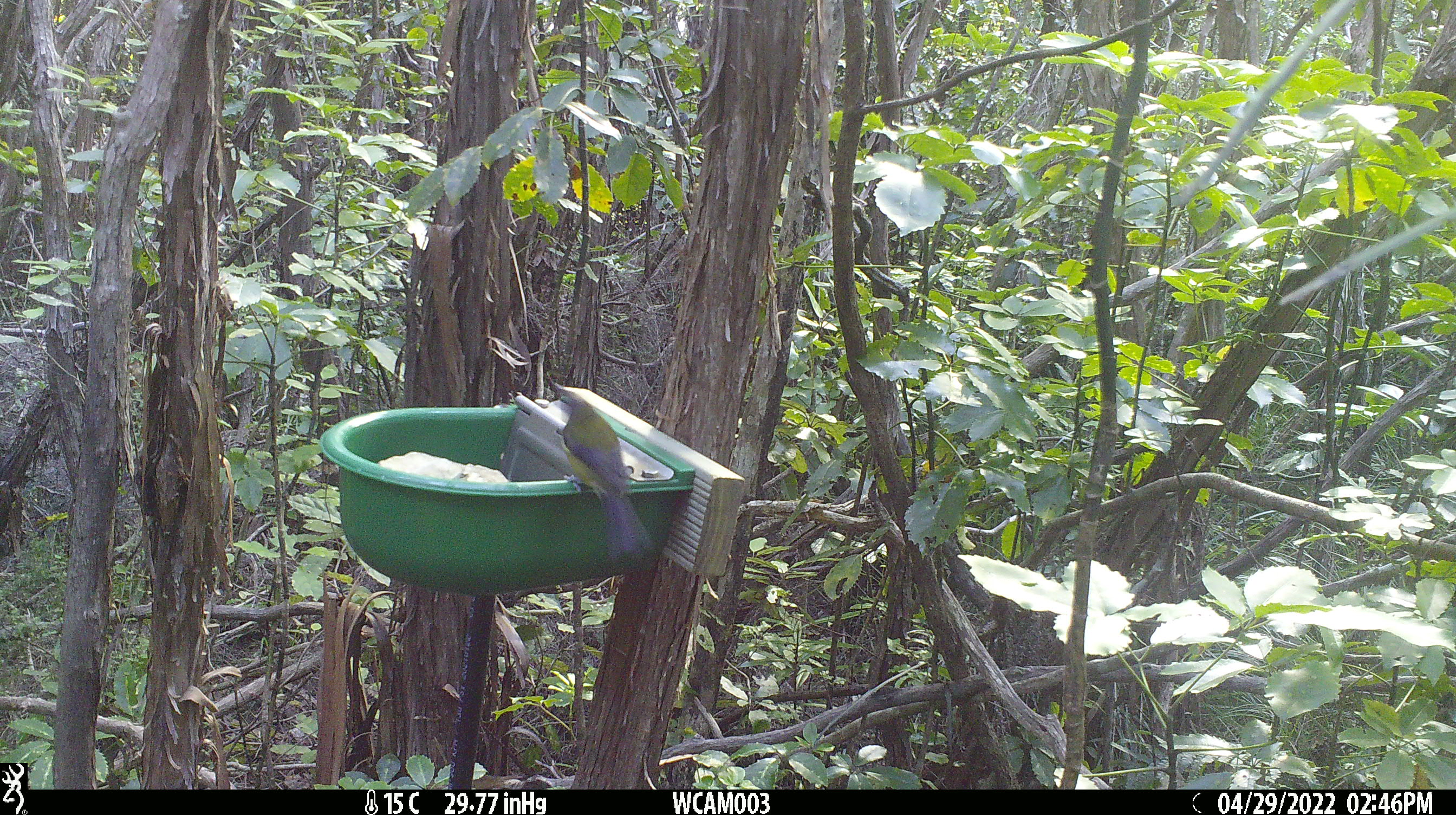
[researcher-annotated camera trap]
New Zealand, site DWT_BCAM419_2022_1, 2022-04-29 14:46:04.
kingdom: Animalia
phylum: Chordata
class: Aves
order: Passeriformes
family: Meliphagidae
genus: Anthornis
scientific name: Anthornis melanura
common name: new zealand bellbird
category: bellbird